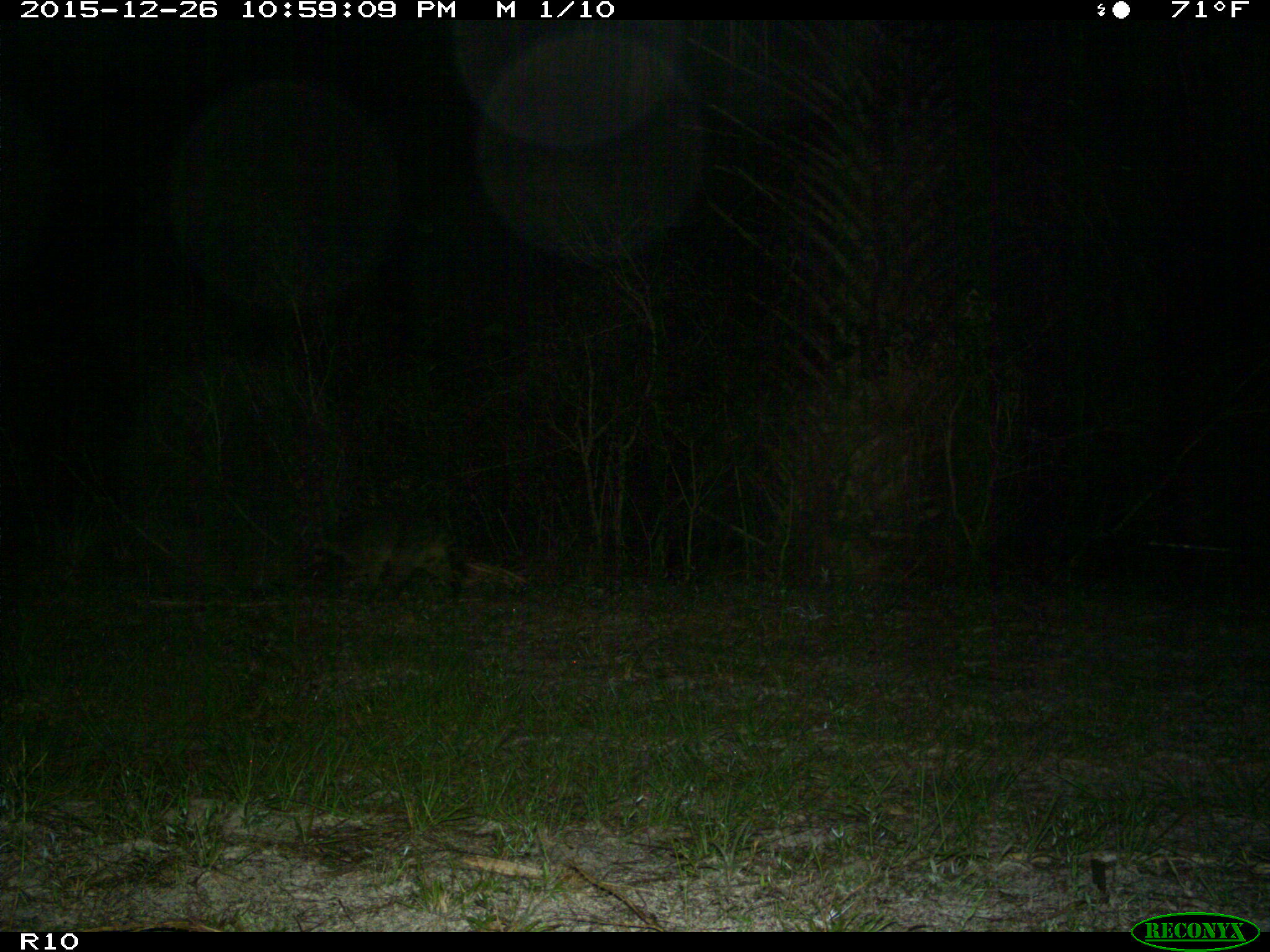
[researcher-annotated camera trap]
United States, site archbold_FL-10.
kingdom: Animalia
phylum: Chordata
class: Mammalia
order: Carnivora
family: Procyonidae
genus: Procyon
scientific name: Procyon lotor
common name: common raccoon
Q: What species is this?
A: Procyon lotor (common raccoon).